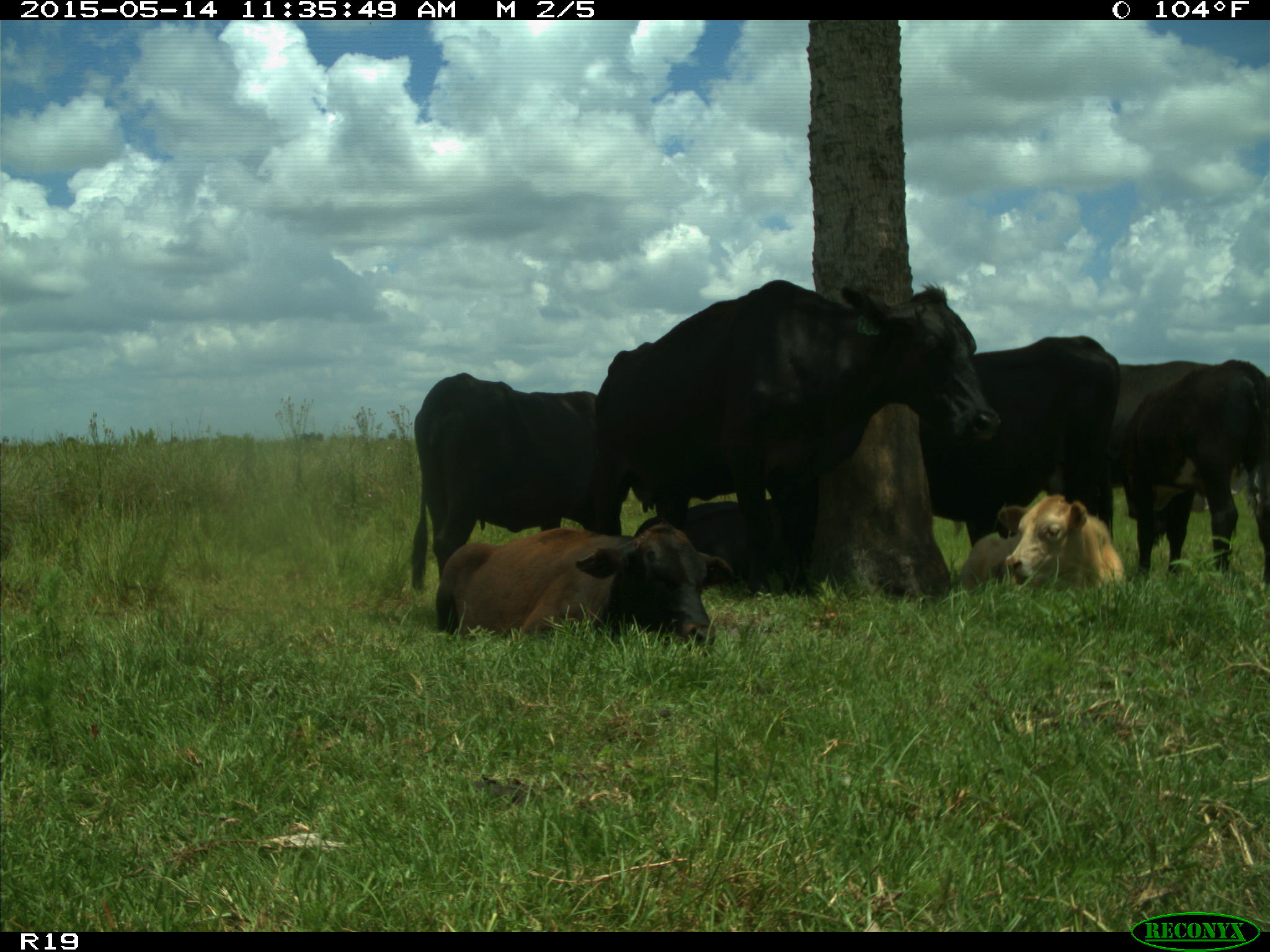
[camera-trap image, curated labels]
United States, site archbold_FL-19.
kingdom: Animalia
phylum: Chordata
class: Mammalia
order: Artiodactyla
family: Bovidae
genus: Bos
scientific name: Bos taurus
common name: domestic cow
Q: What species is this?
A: Bos taurus (domestic cow).